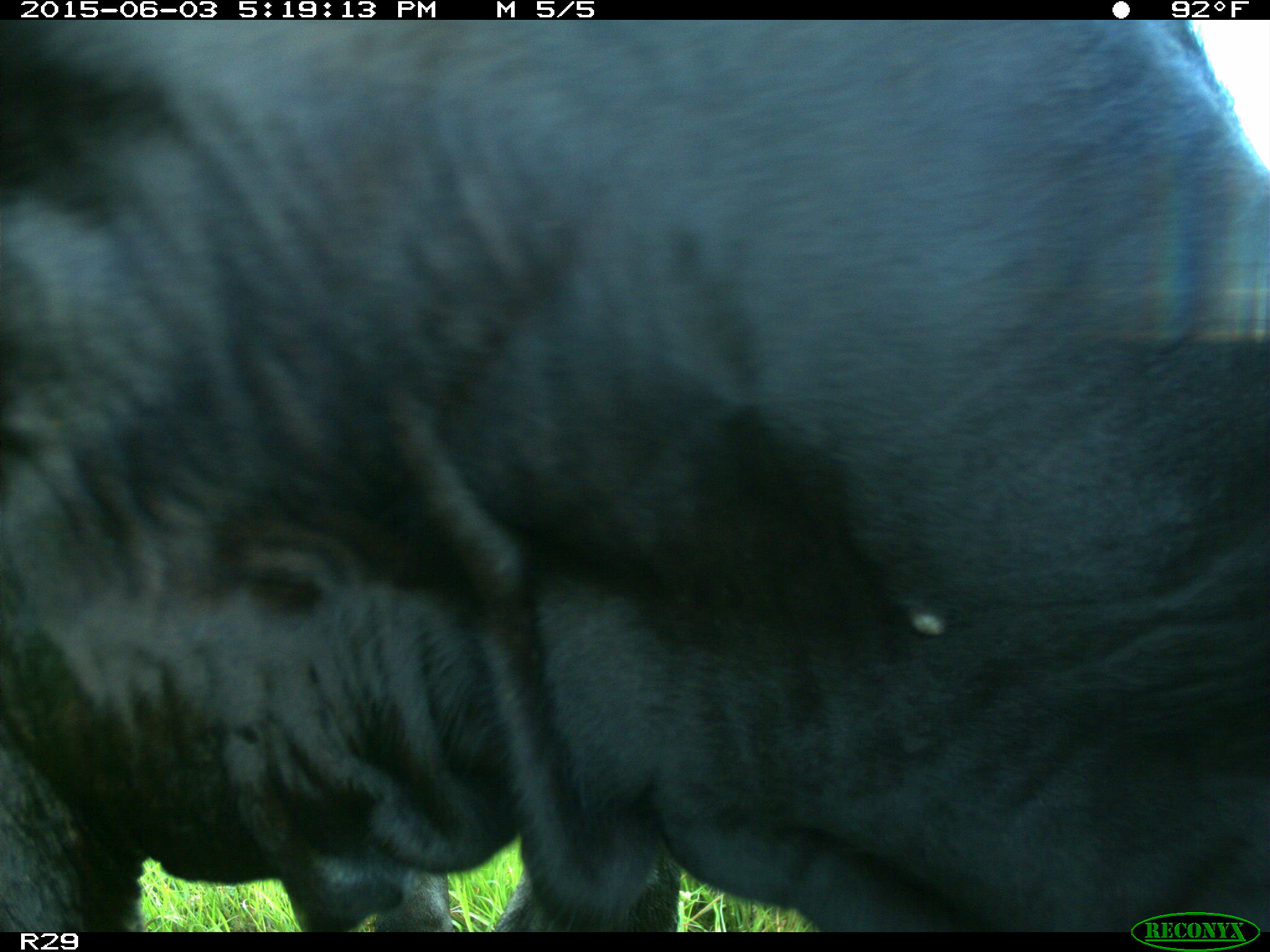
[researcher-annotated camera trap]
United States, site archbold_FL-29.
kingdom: Animalia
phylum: Chordata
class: Mammalia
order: Artiodactyla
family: Bovidae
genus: Bos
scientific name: Bos taurus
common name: domestic cow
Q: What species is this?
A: Bos taurus (domestic cow).